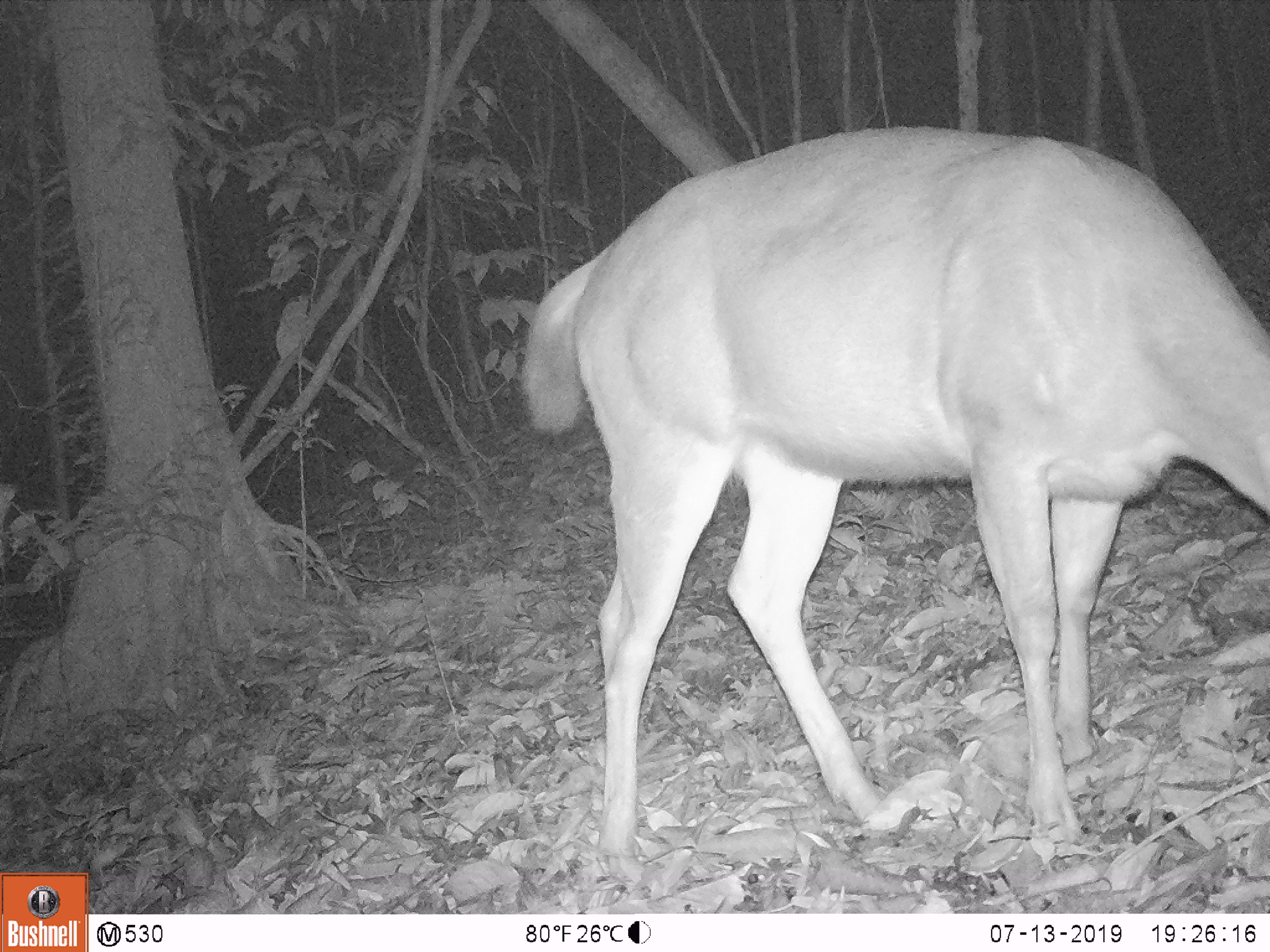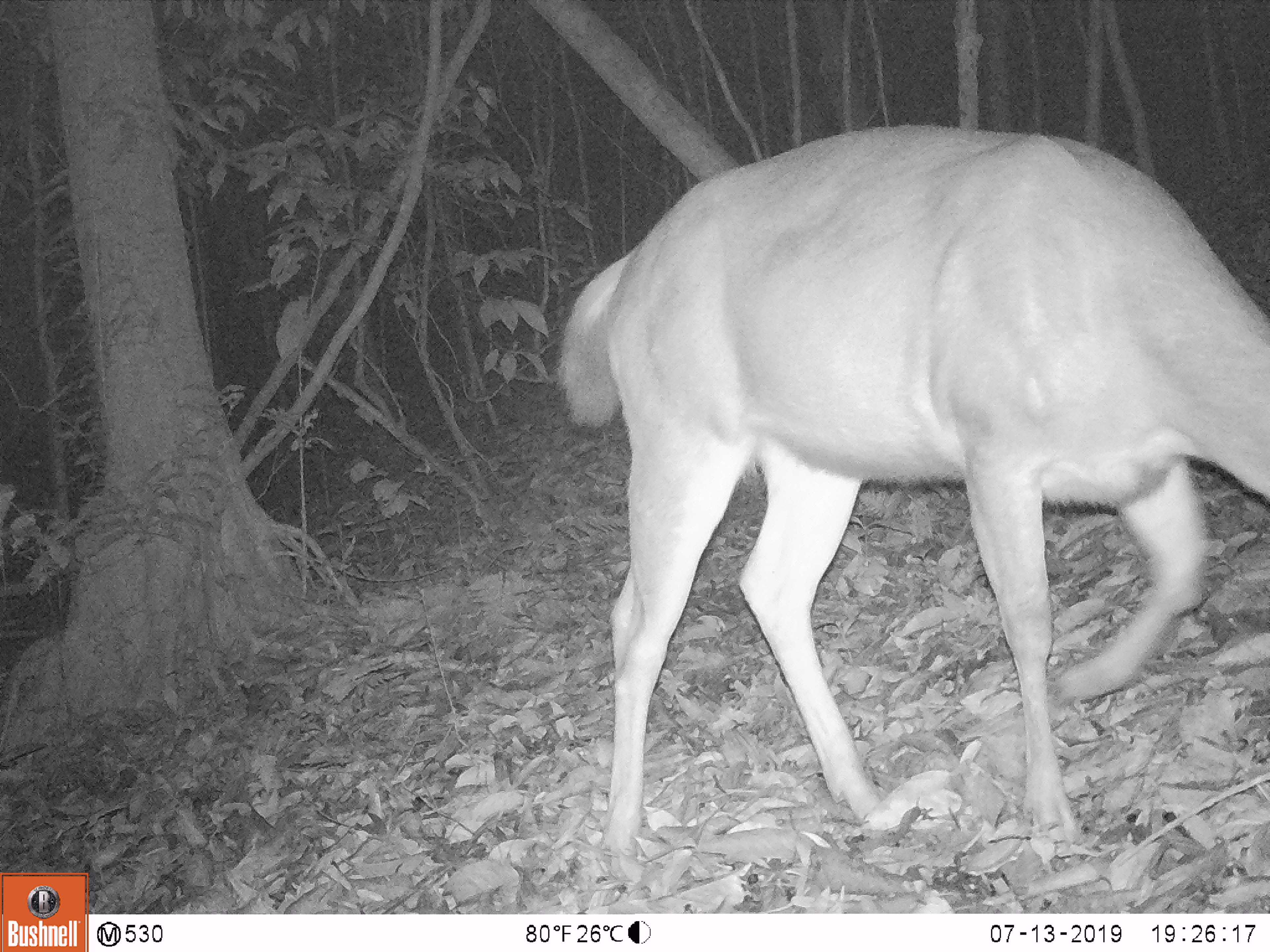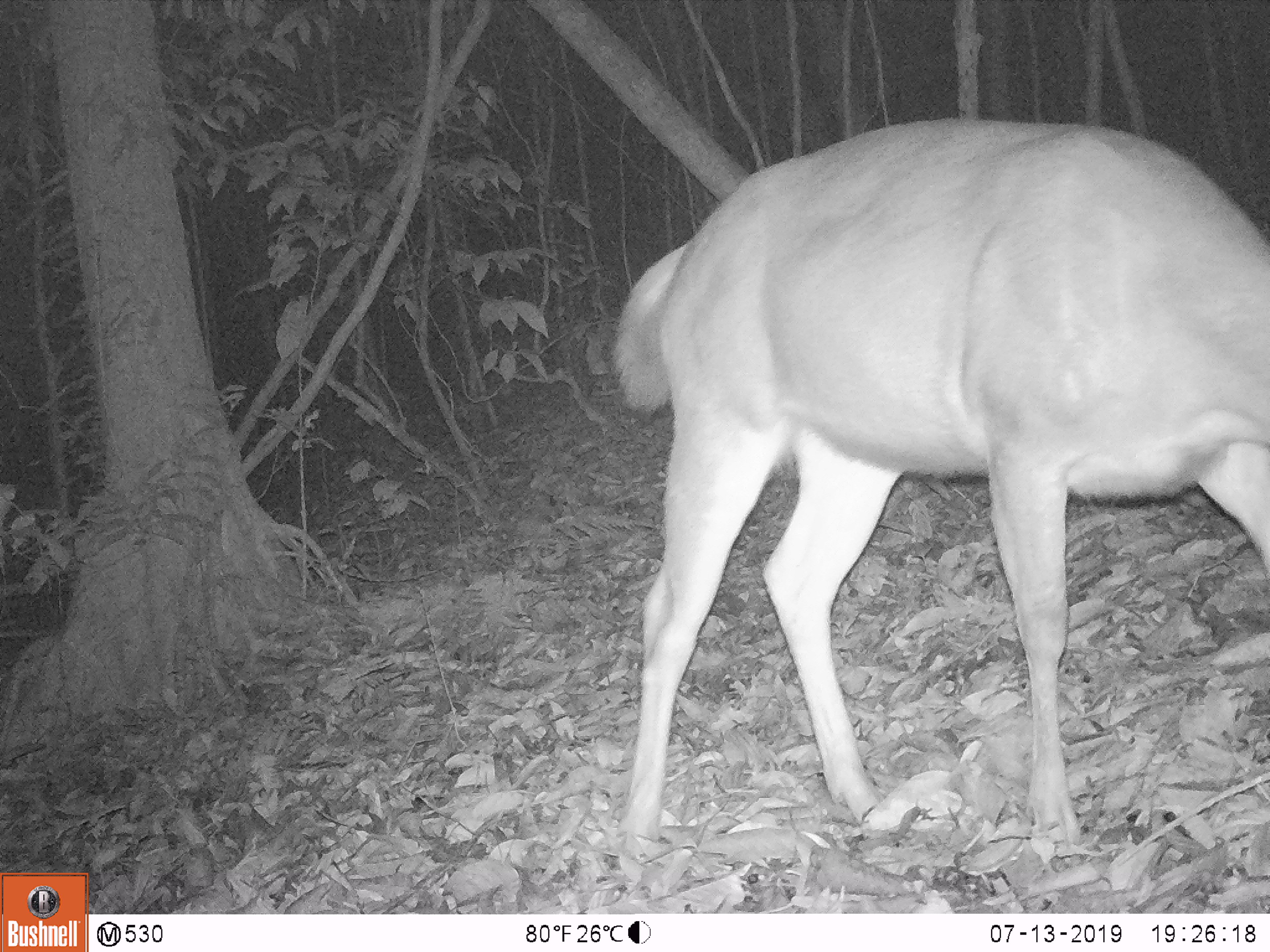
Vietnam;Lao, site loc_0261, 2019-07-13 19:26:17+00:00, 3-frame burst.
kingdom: Animalia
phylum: Chordata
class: Mammalia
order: Artiodactyla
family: Cervidae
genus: Rusa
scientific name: Rusa unicolor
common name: sambar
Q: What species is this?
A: Sambar (Rusa unicolor).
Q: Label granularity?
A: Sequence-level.